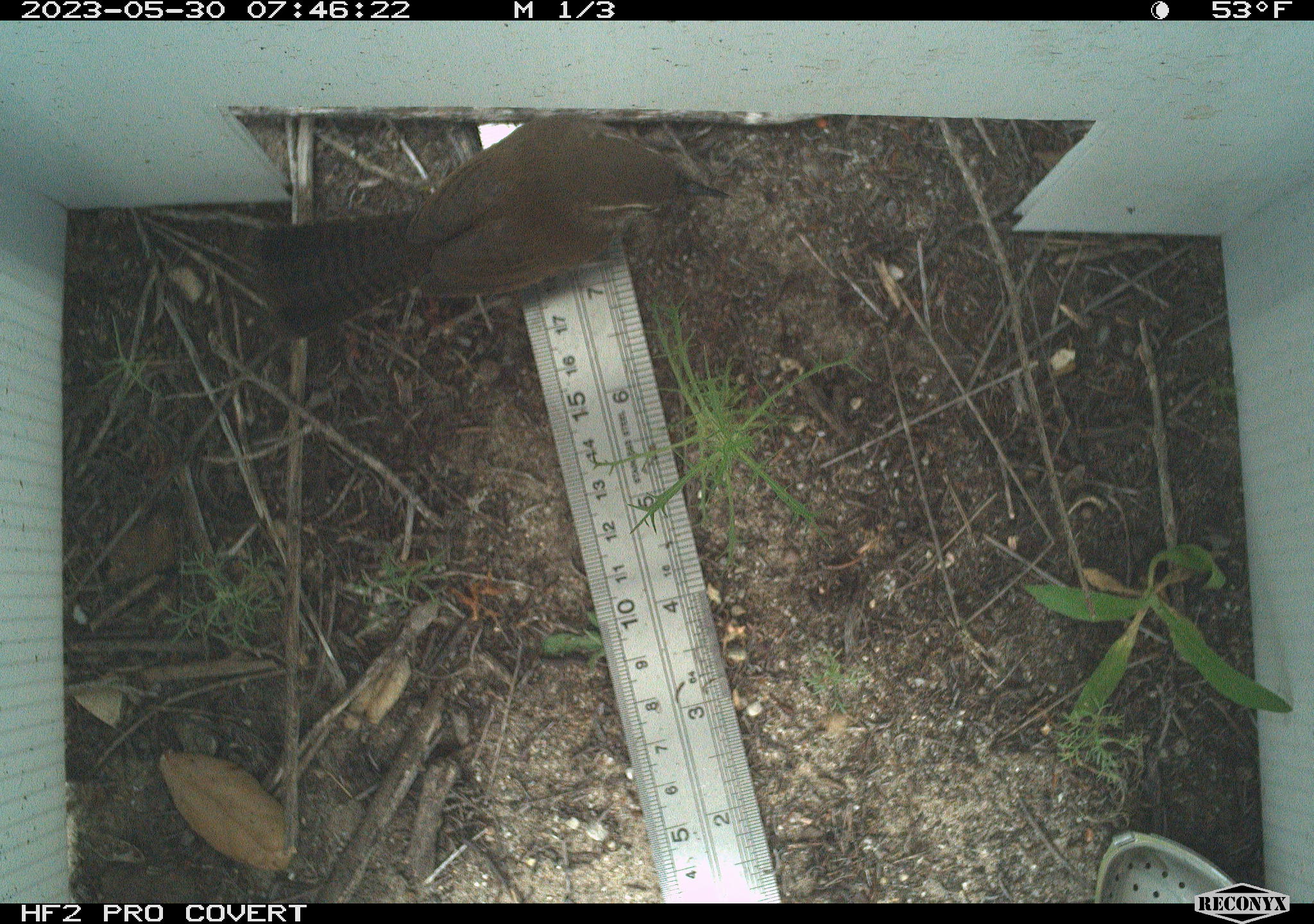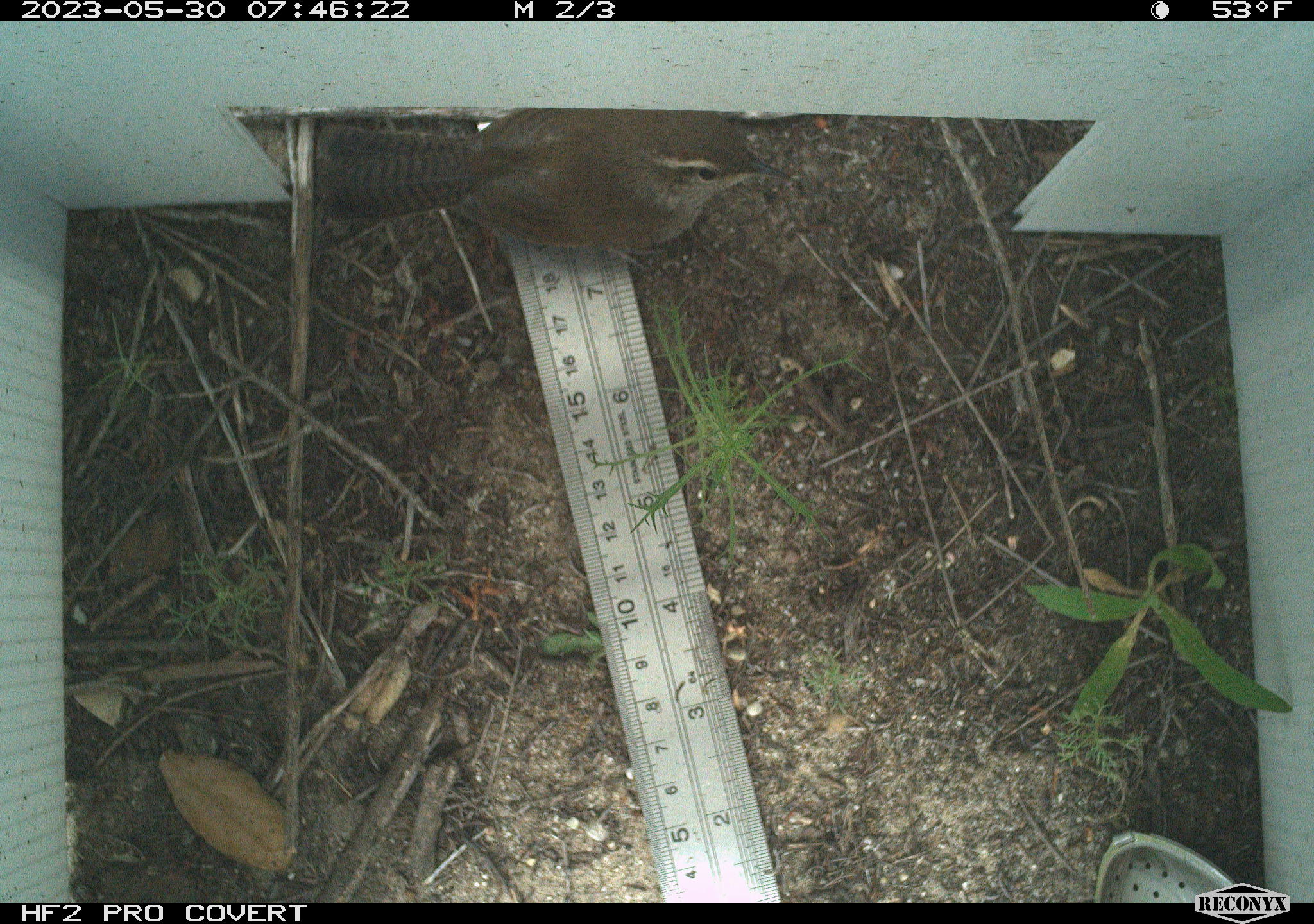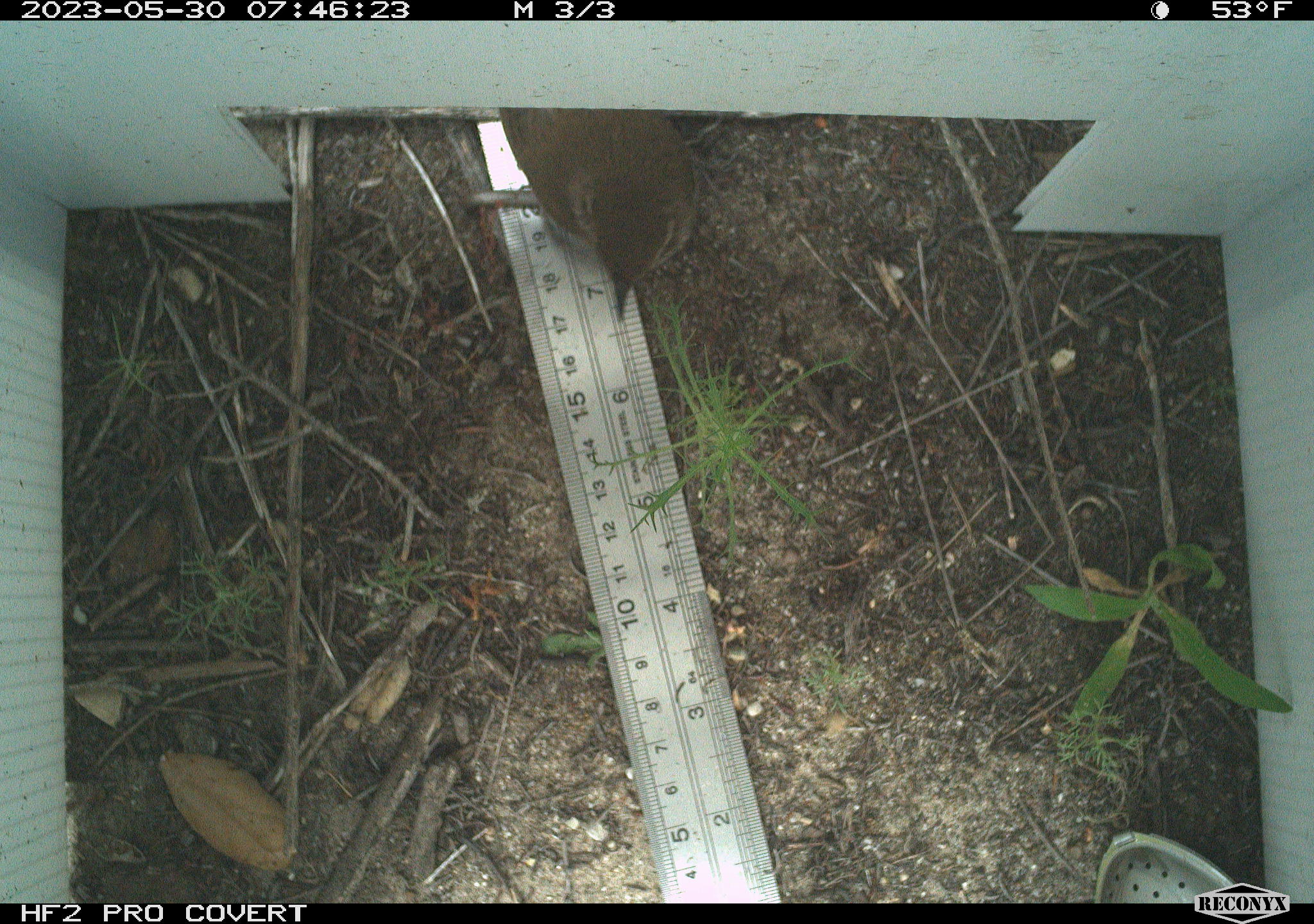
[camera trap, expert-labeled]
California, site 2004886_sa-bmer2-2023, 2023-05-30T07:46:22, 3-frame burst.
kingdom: Animalia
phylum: Chordata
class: Aves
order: Passeriformes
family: Troglodytidae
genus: Thryomanes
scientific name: Thryomanes bewickii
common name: bewick's wren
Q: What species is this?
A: Bewick's wren (Thryomanes bewickii).